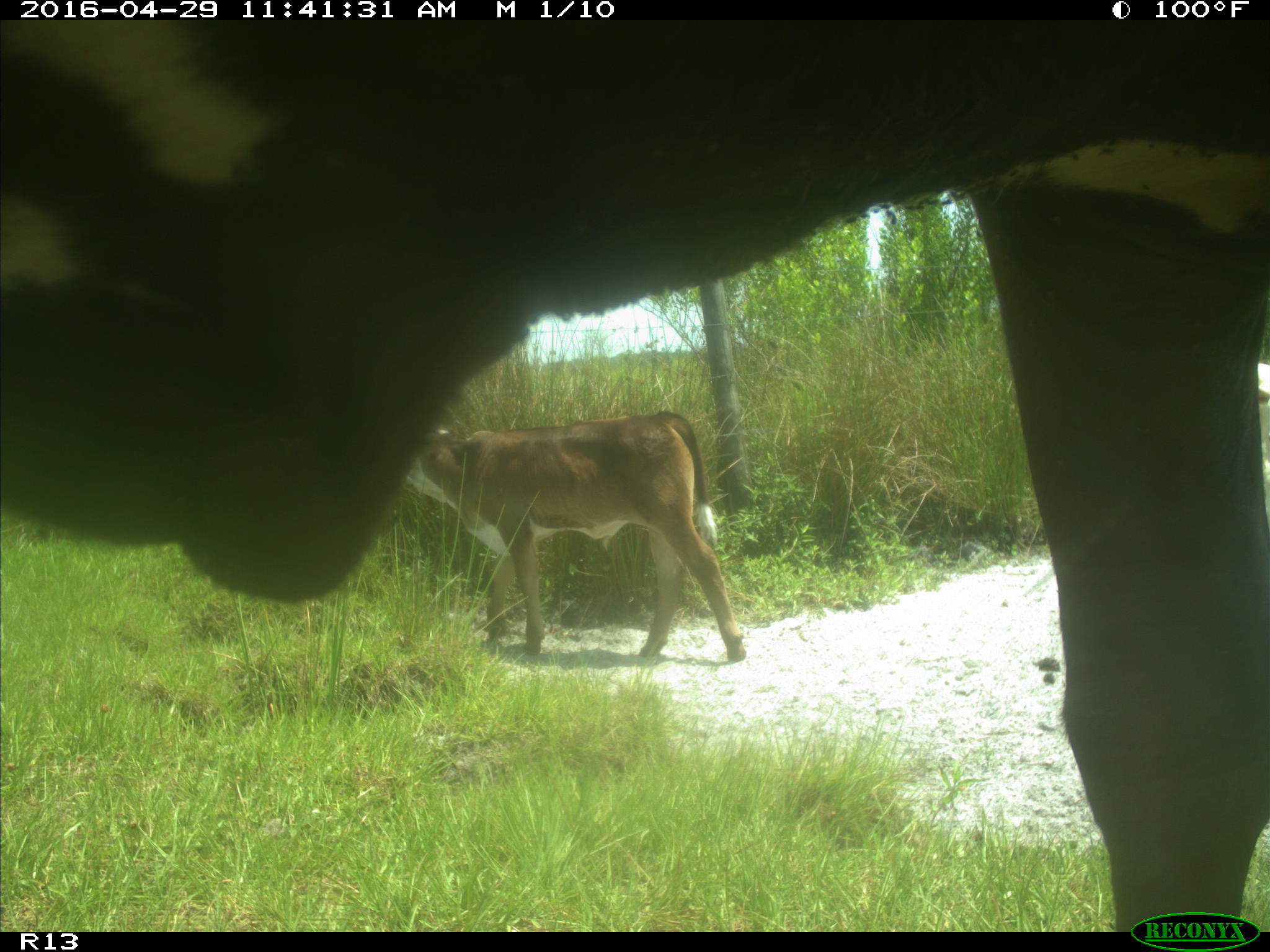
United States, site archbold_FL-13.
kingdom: Animalia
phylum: Chordata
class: Mammalia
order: Artiodactyla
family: Bovidae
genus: Bos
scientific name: Bos taurus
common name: domestic cow